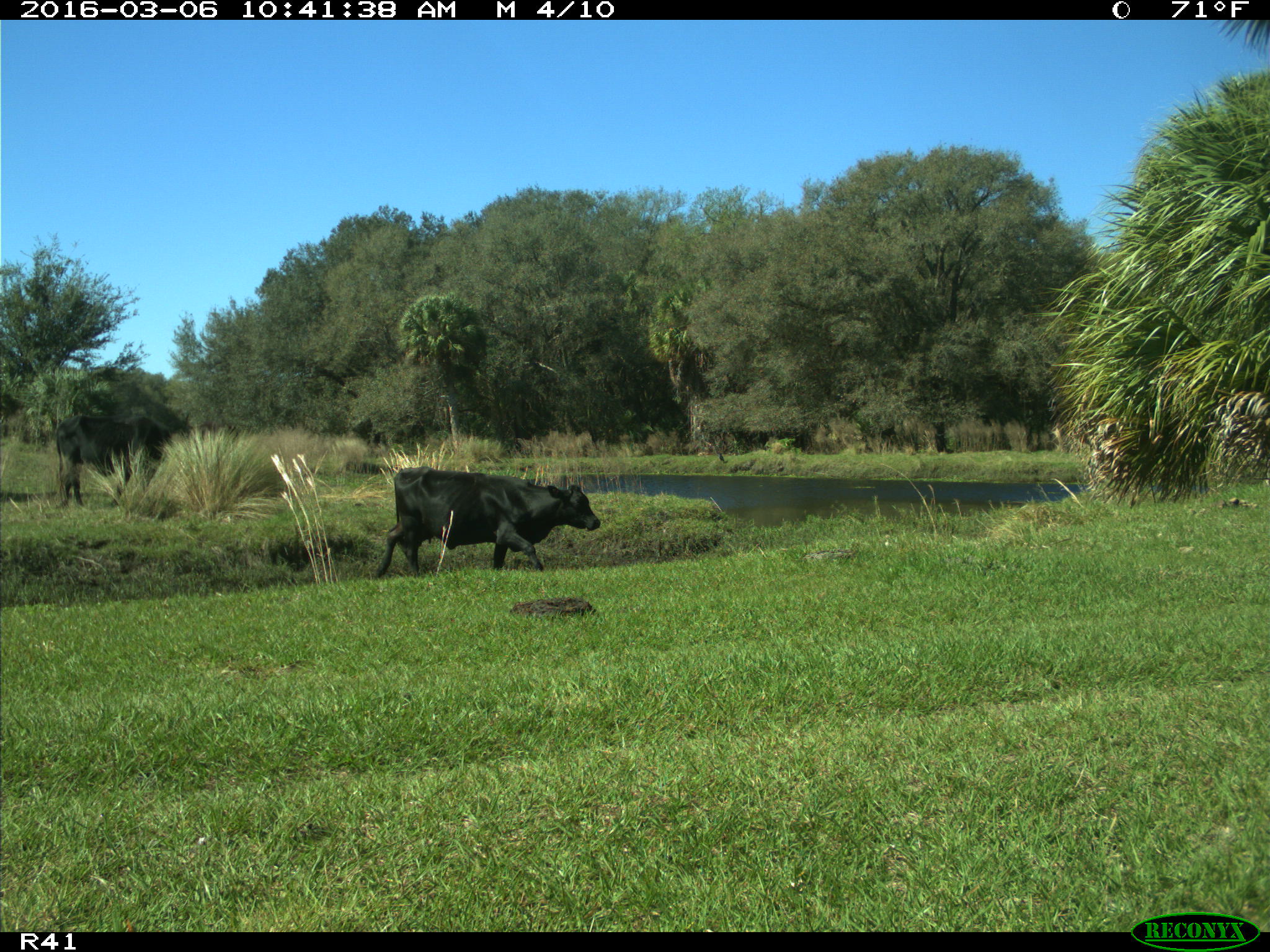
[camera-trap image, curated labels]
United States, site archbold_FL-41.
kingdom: Animalia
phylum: Chordata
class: Mammalia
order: Artiodactyla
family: Bovidae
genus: Bos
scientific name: Bos taurus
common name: domestic cow